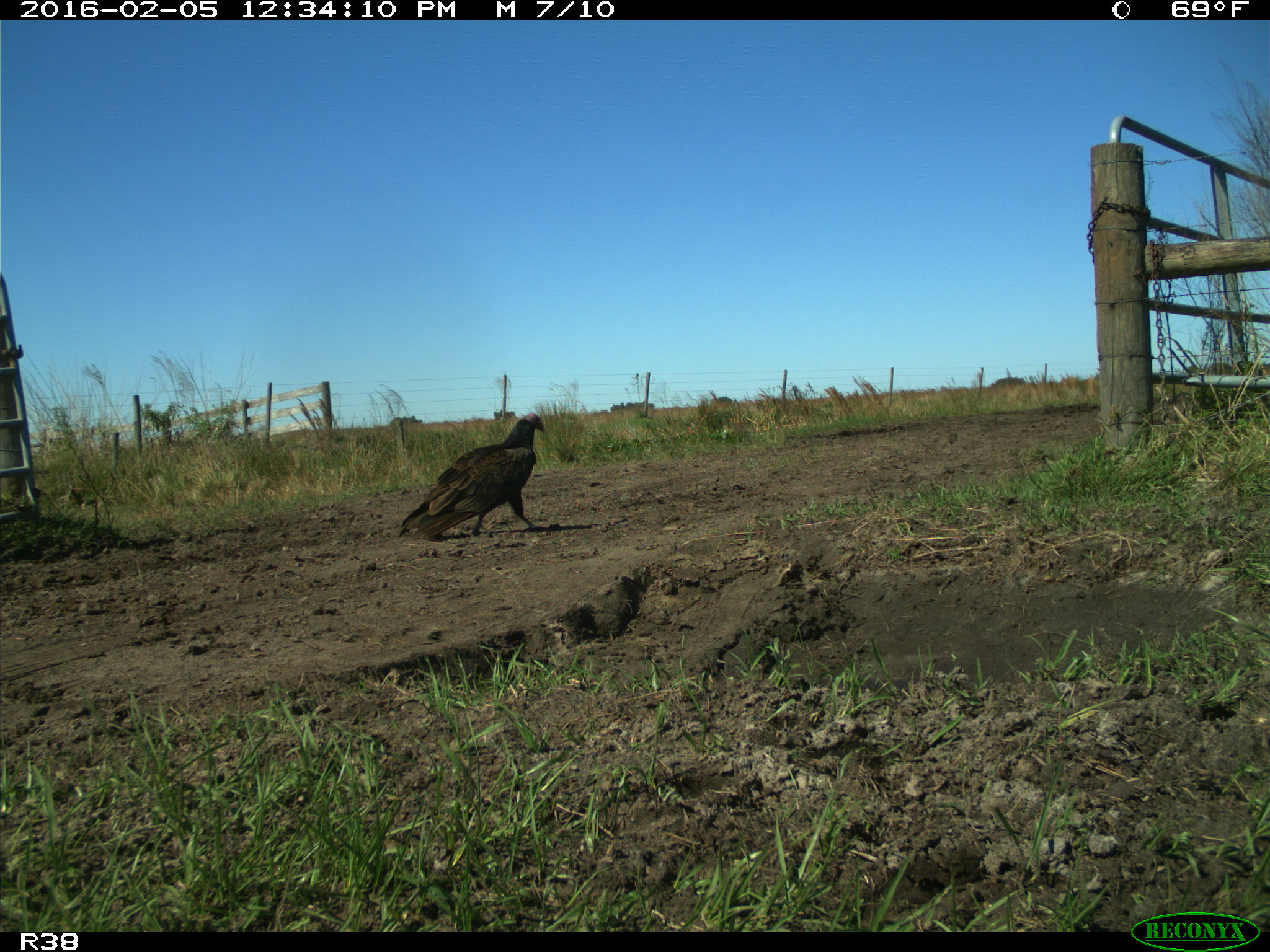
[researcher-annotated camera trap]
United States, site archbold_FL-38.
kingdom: Animalia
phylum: Chordata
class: Aves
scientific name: Aves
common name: birds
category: unidentified bird